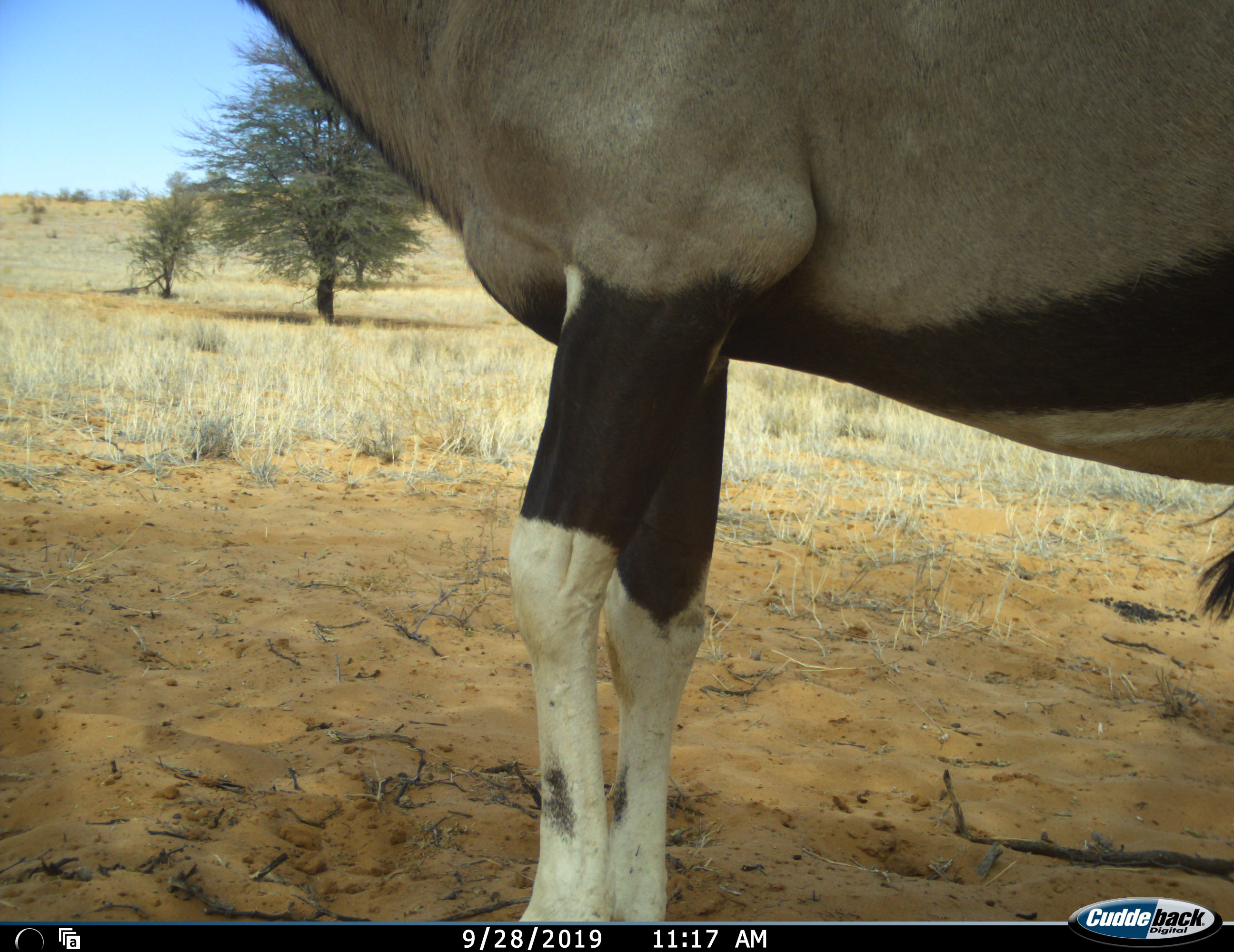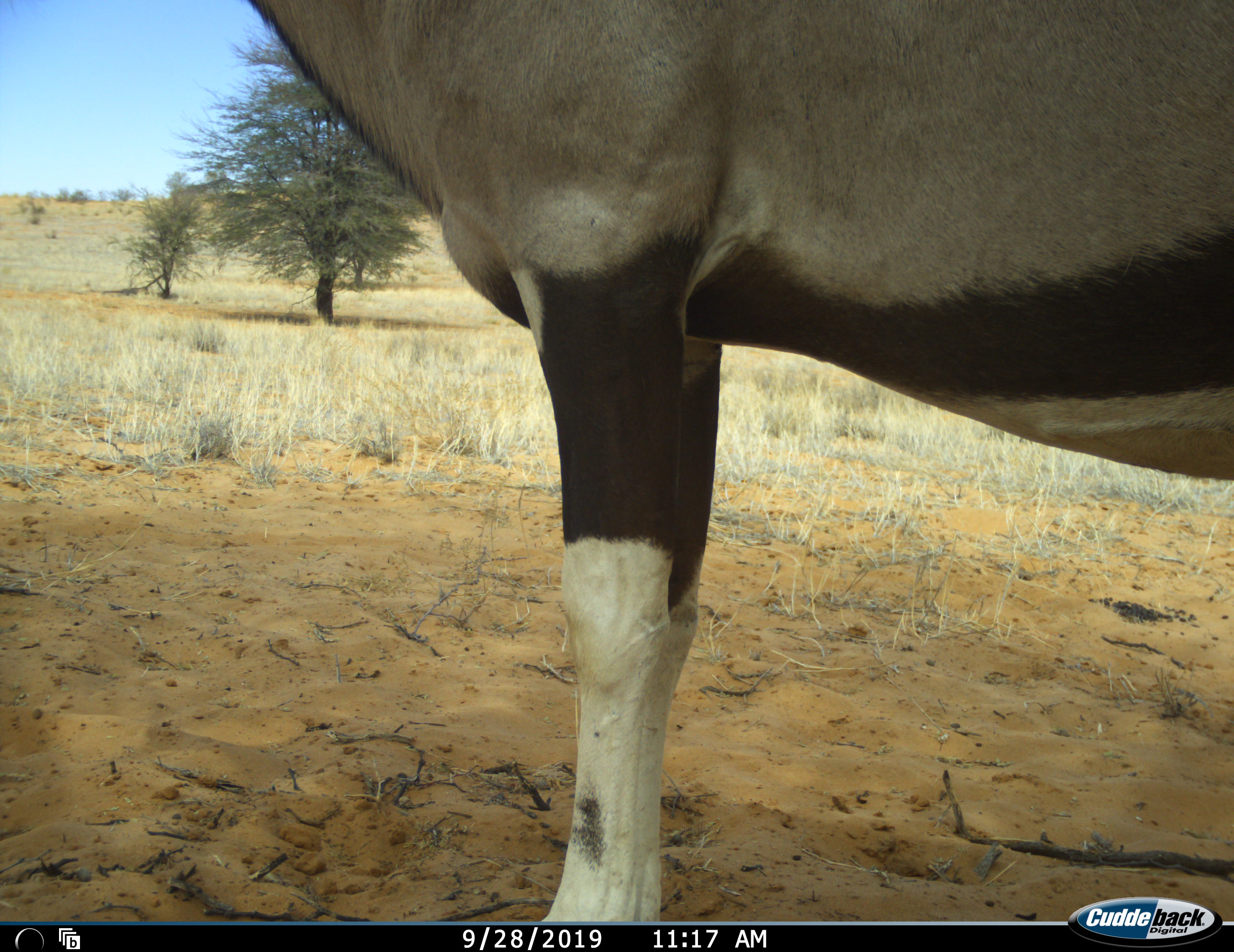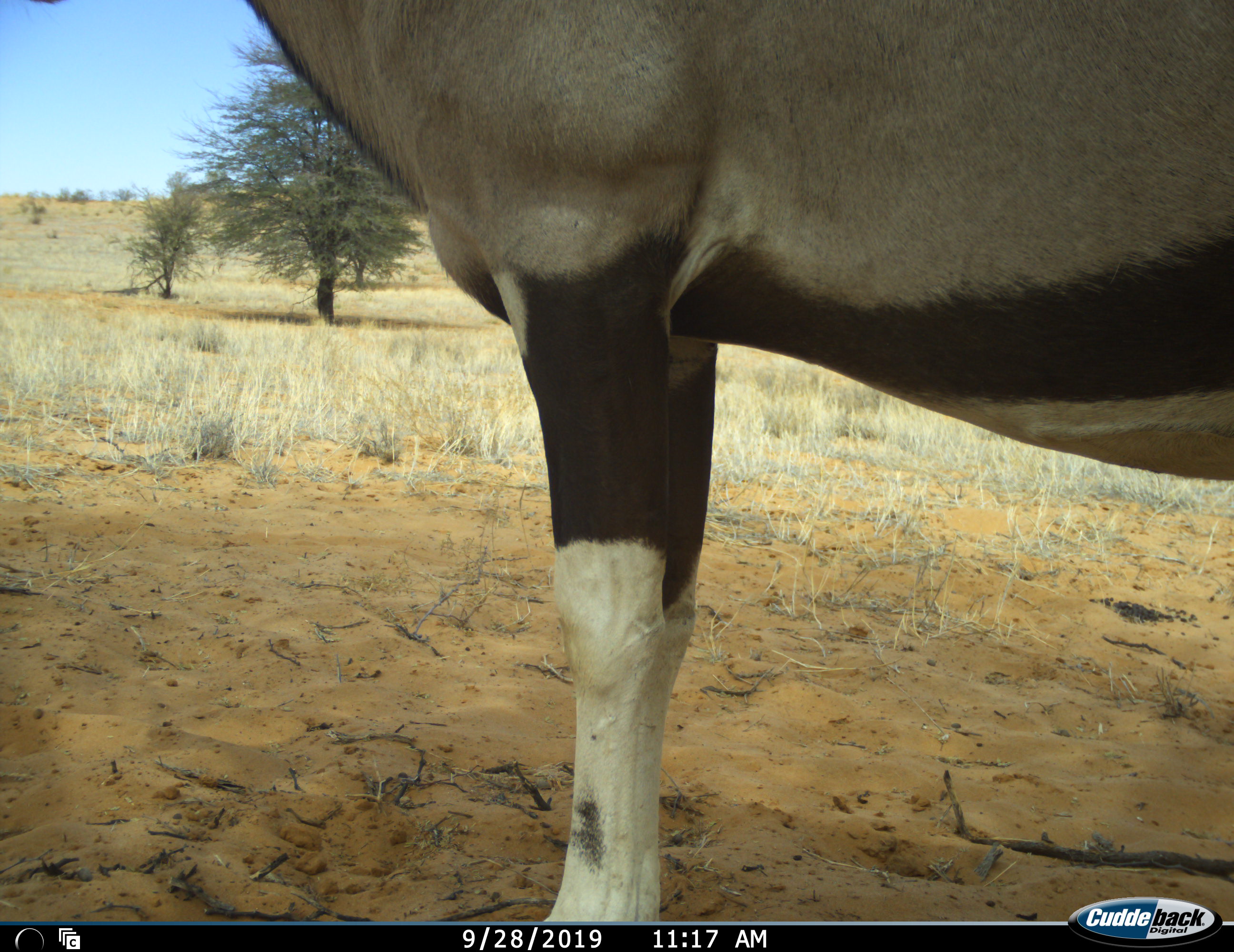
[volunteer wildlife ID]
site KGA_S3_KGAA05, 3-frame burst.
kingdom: Animalia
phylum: Chordata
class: Mammalia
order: Artiodactyla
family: Bovidae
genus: Oryx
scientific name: Oryx gazella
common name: gemsbok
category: oryx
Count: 1.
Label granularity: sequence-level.